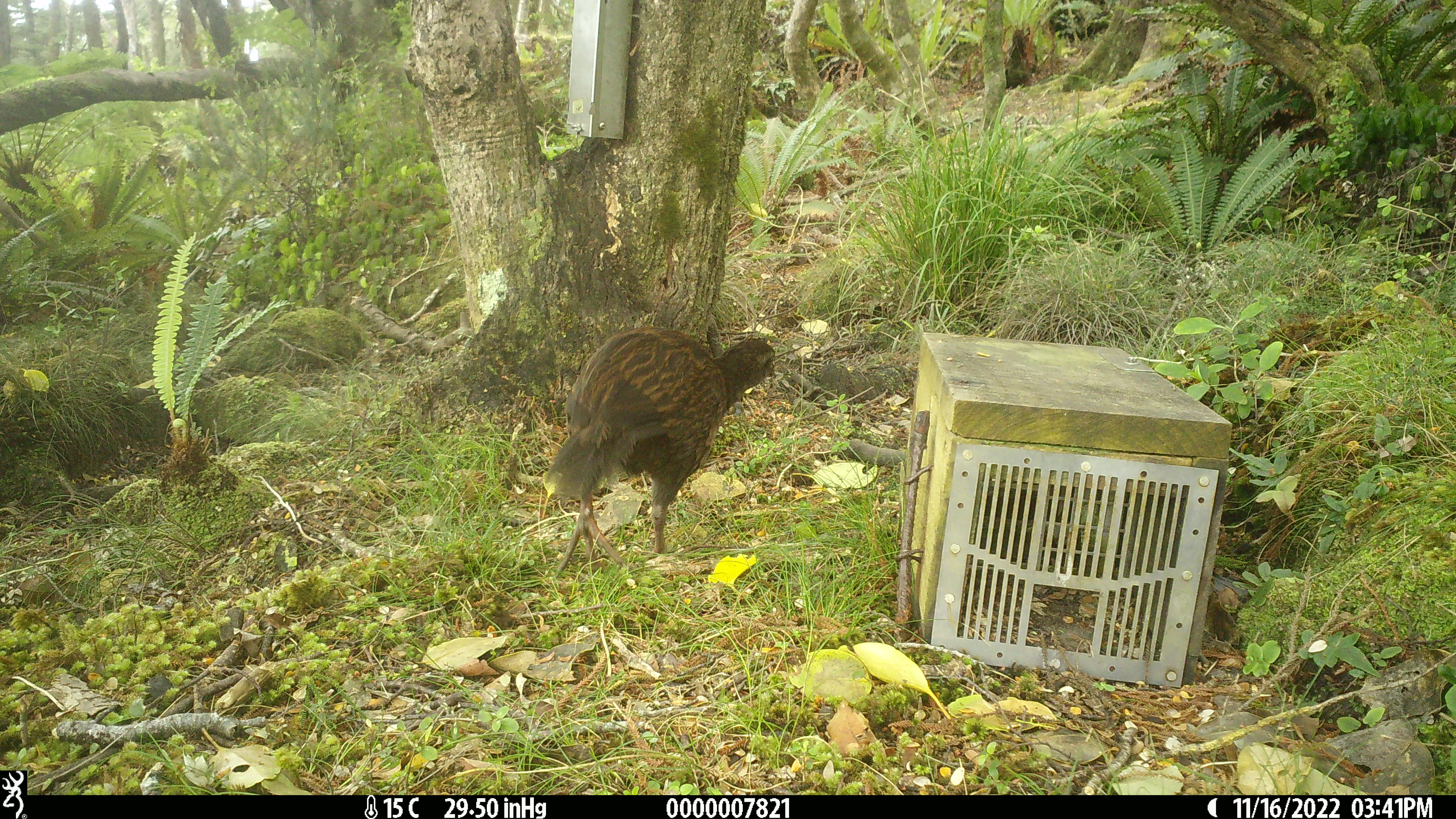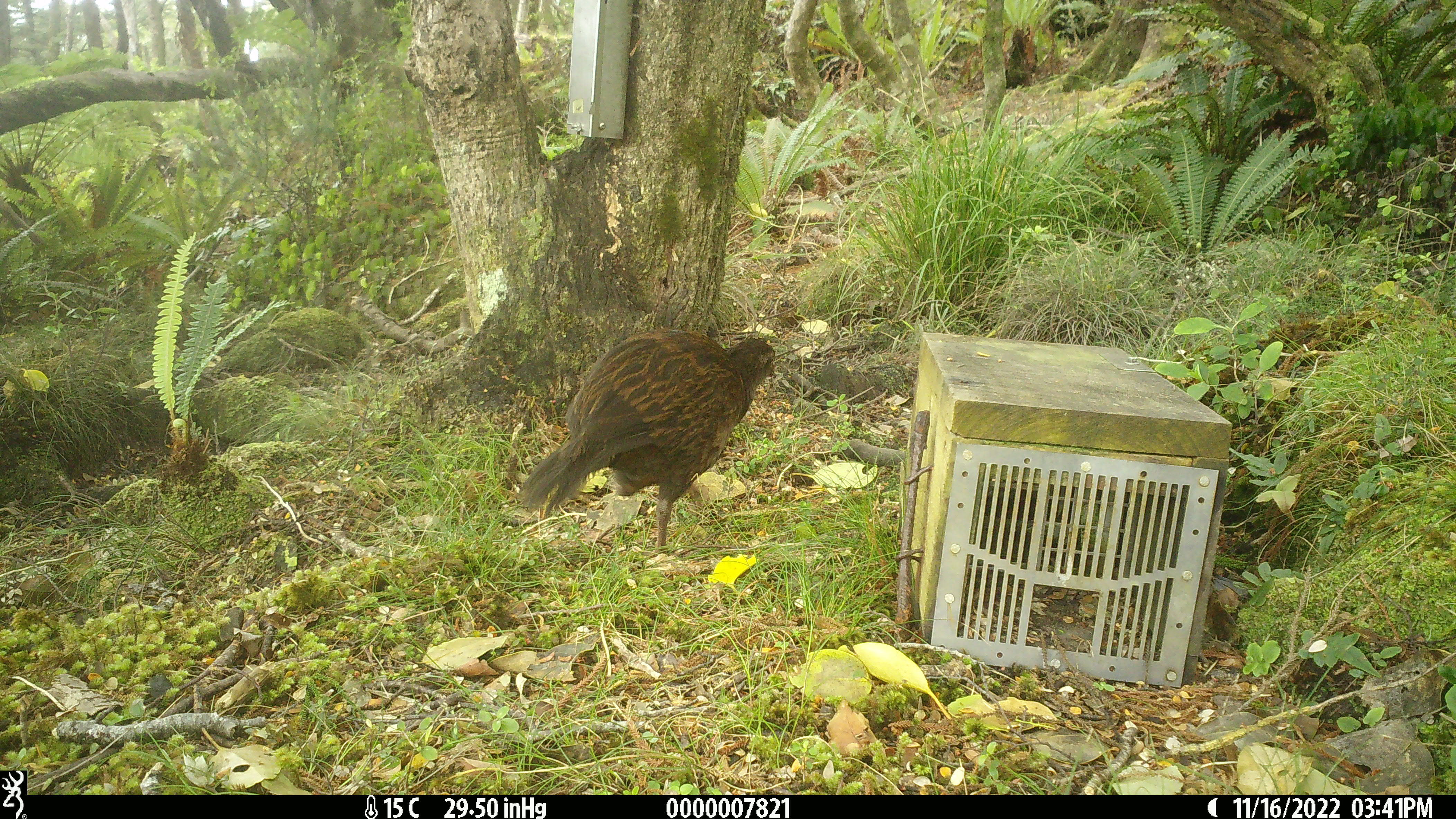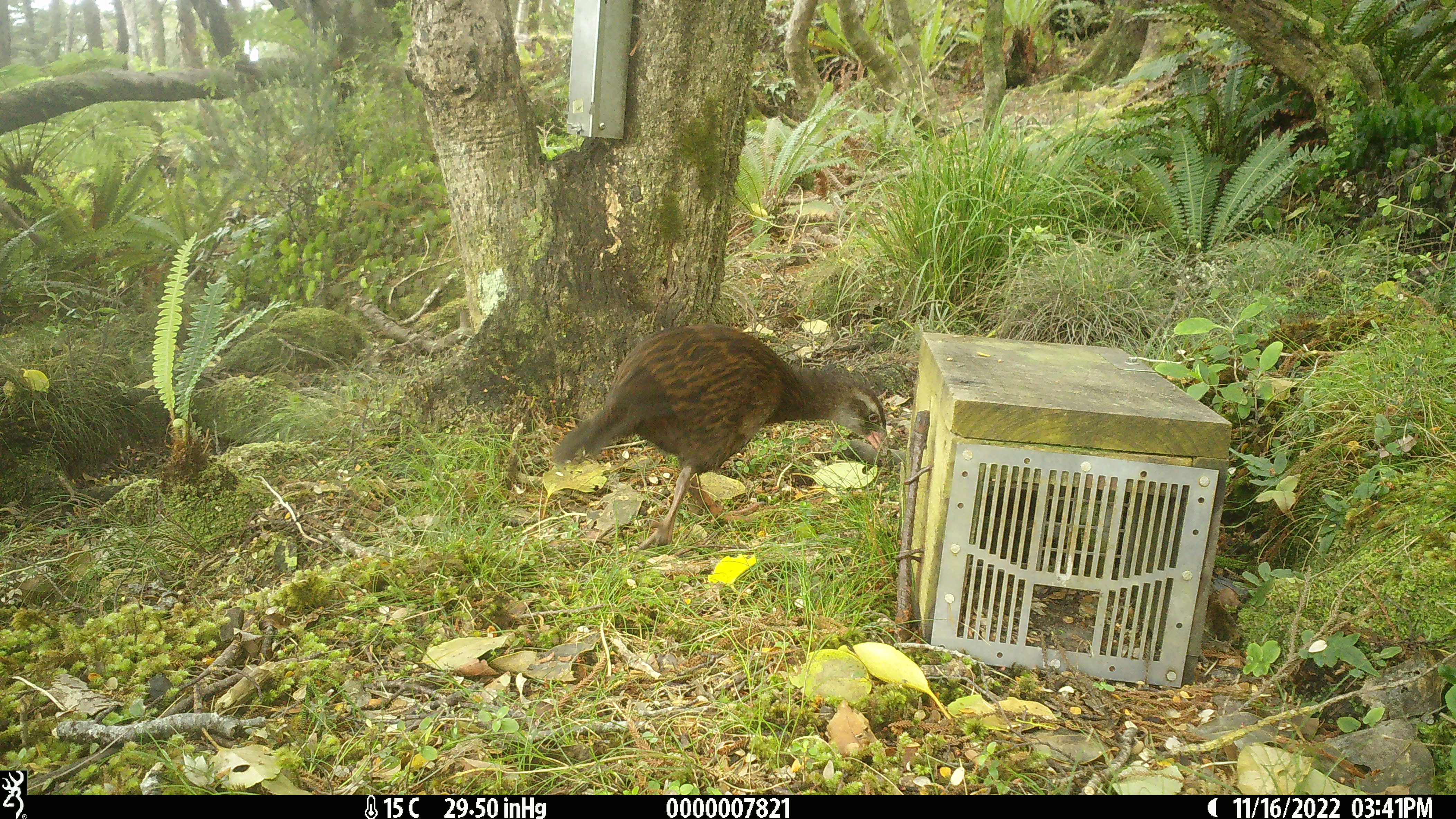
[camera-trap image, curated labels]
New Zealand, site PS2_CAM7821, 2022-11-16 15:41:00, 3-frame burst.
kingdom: Animalia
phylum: Chordata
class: Aves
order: Gruiformes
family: Rallidae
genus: Gallirallus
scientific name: Gallirallus australis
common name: weka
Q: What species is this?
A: Weka (Gallirallus australis).